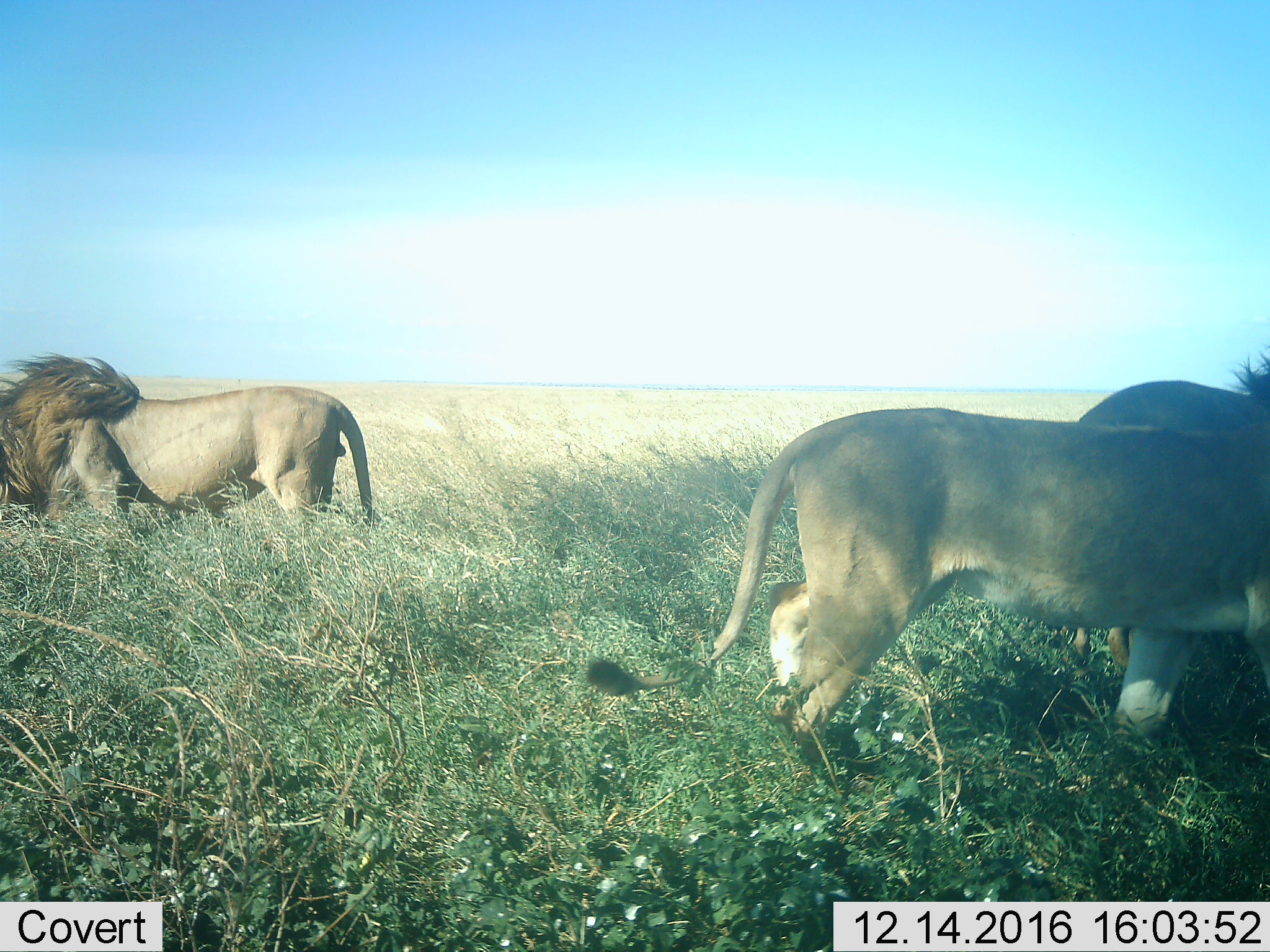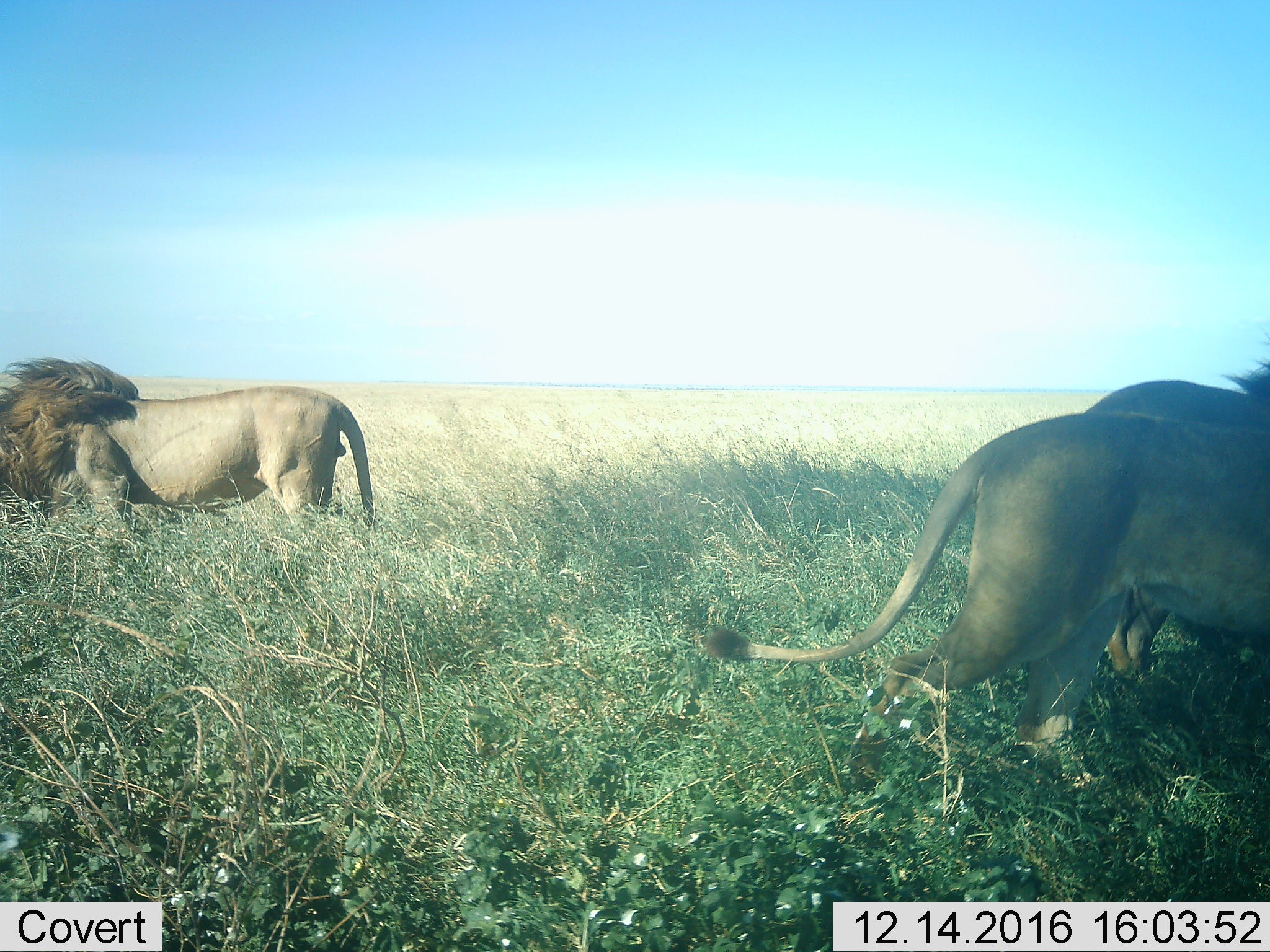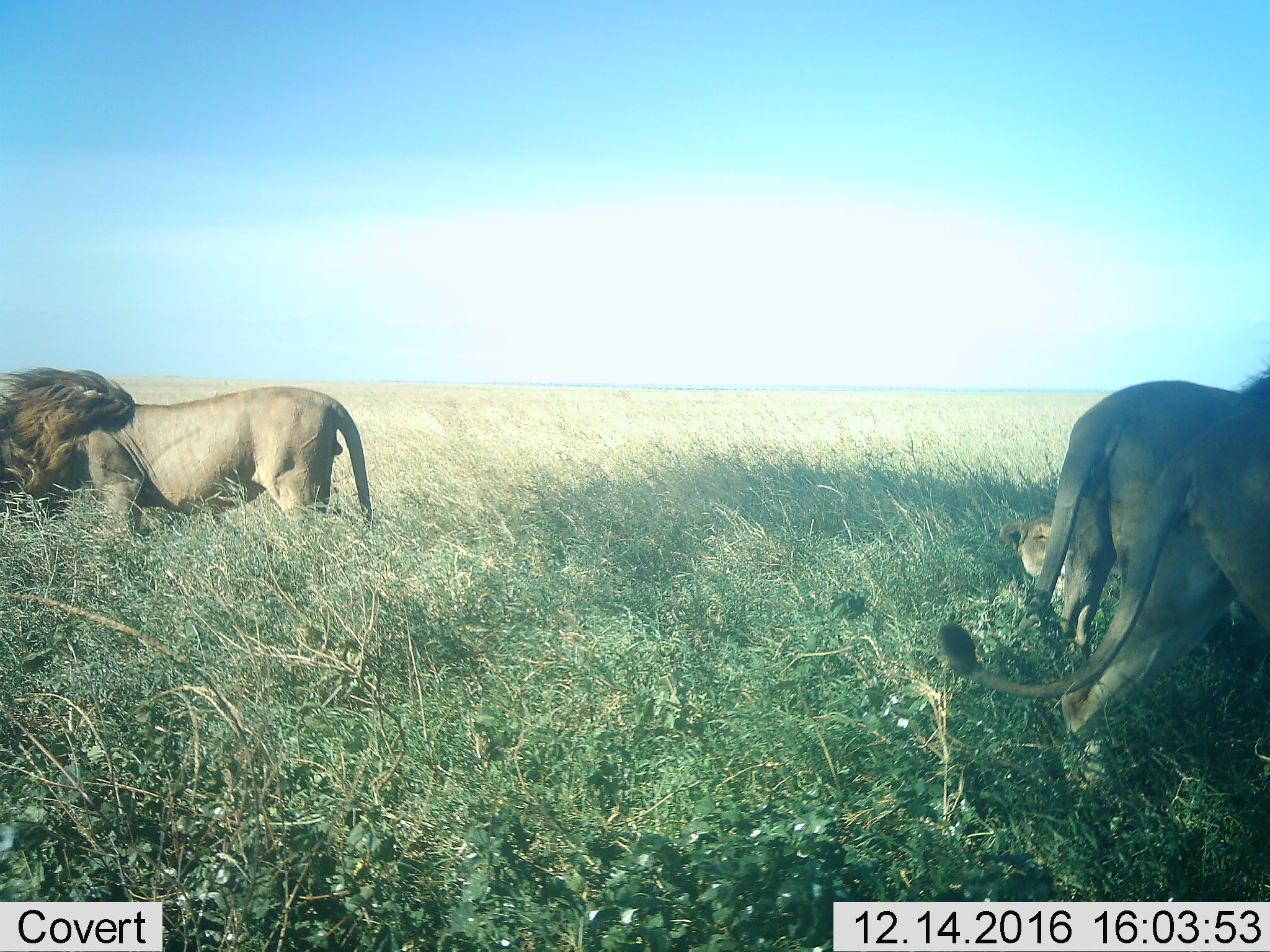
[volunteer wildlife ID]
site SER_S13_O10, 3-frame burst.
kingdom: Animalia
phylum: Chordata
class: Mammalia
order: Carnivora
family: Felidae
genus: Panthera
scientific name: Panthera leo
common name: lion female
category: lionfemale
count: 2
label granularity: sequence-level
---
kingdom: Animalia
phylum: Chordata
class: Mammalia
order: Carnivora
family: Felidae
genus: Panthera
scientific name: Panthera leo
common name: lion male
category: lionmale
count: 2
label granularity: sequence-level